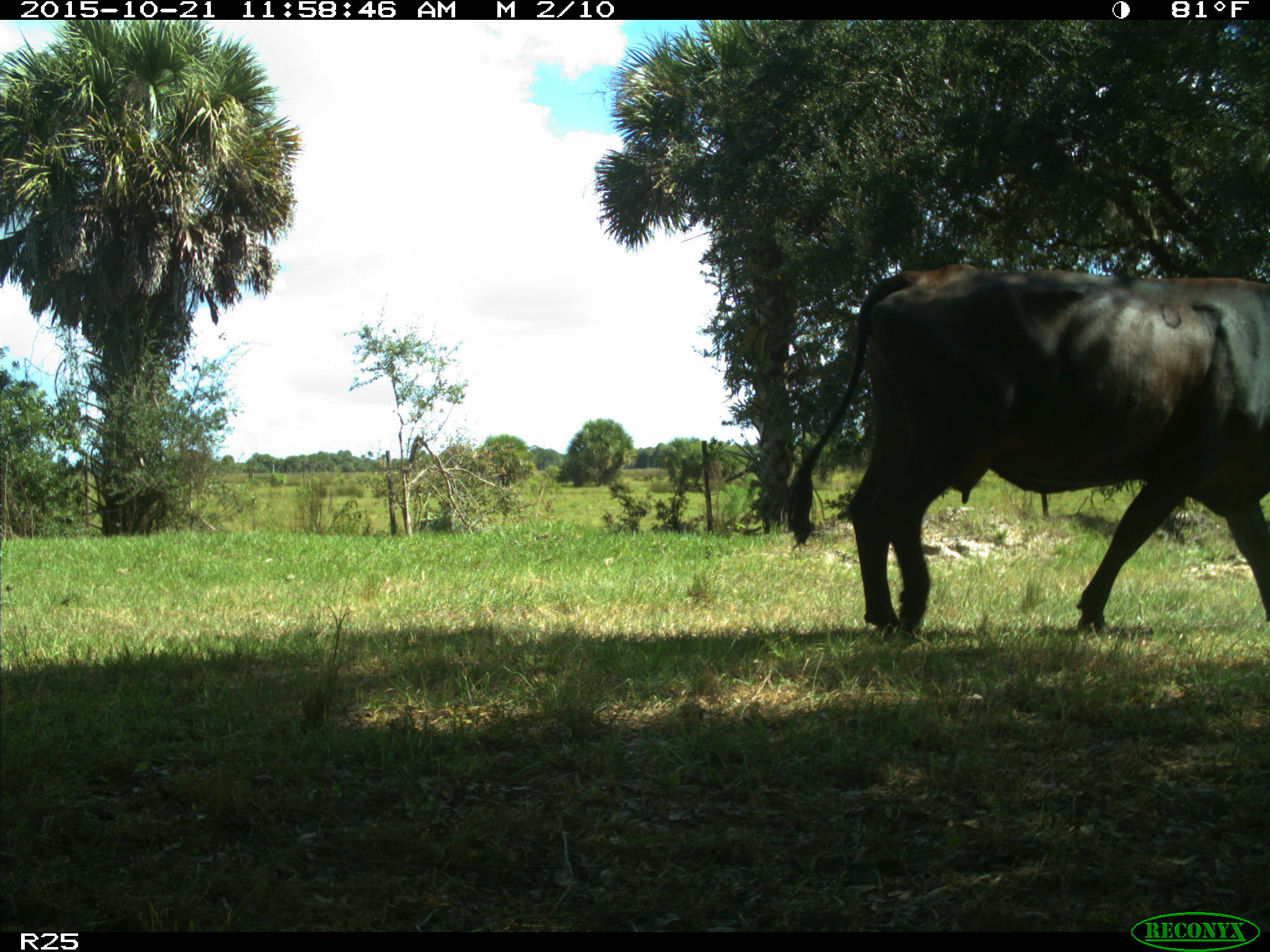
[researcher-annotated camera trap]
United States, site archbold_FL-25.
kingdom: Animalia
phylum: Chordata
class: Mammalia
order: Artiodactyla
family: Bovidae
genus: Bos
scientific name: Bos taurus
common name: domestic cow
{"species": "Bos taurus (domestic cow)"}